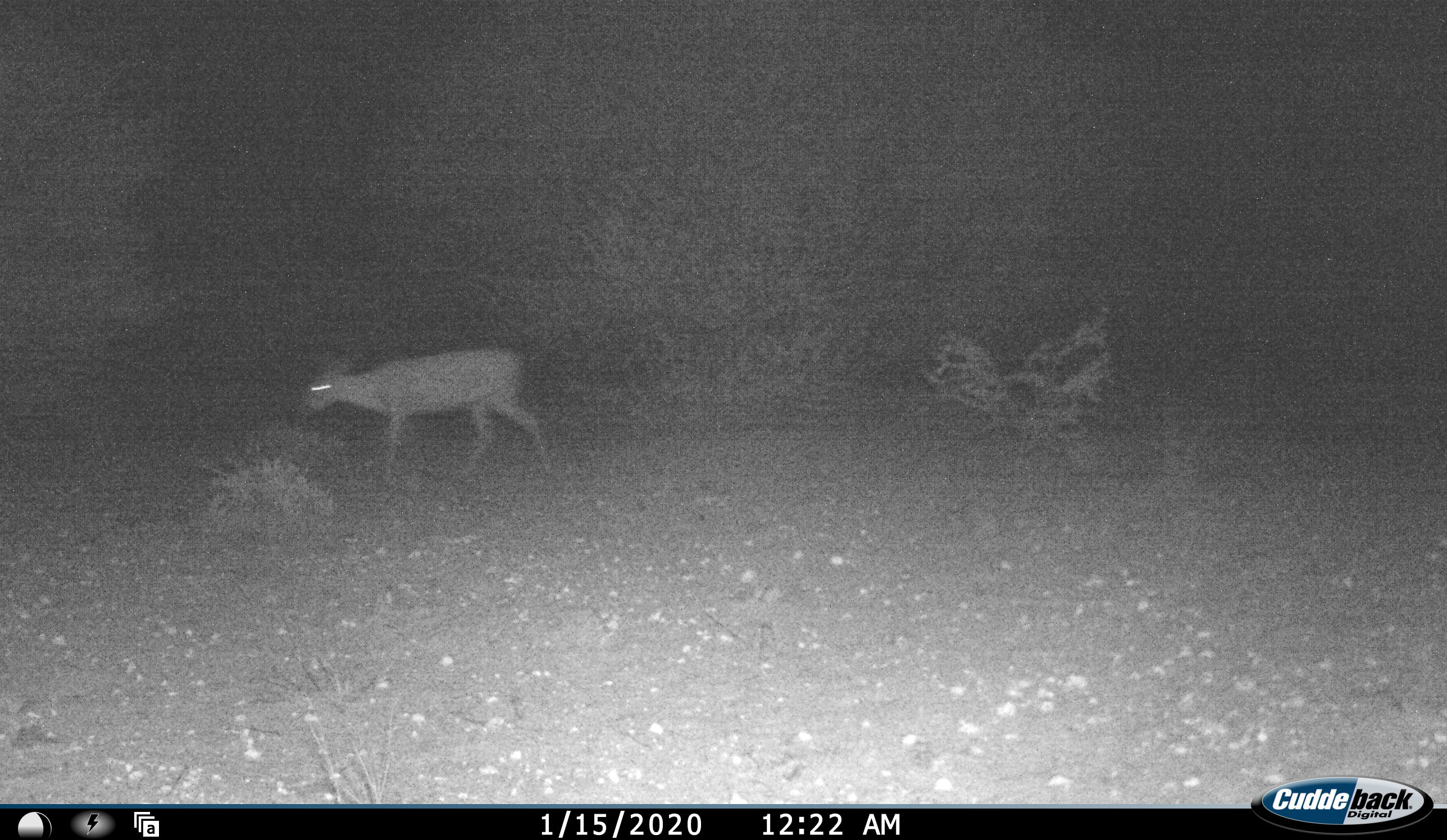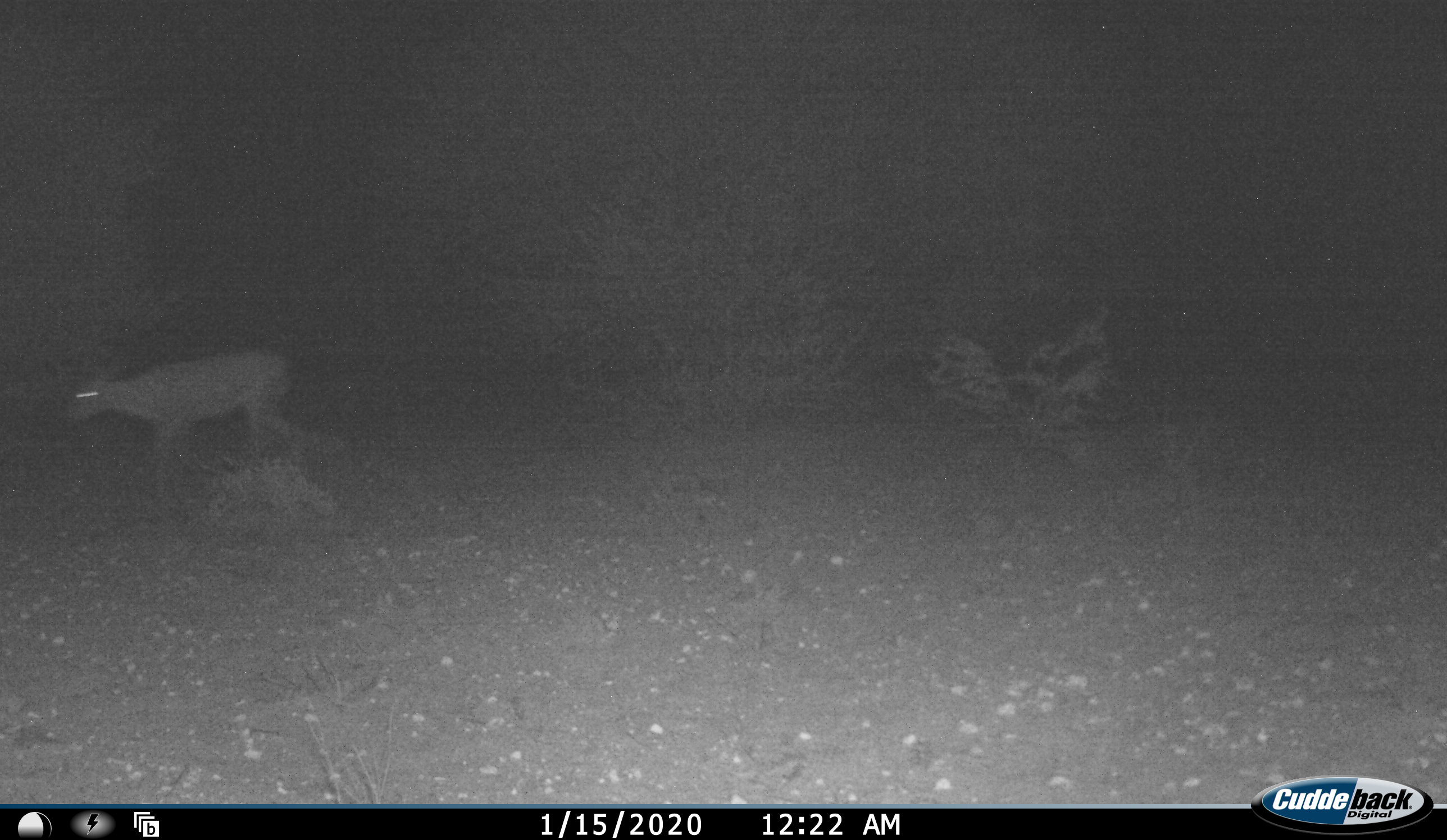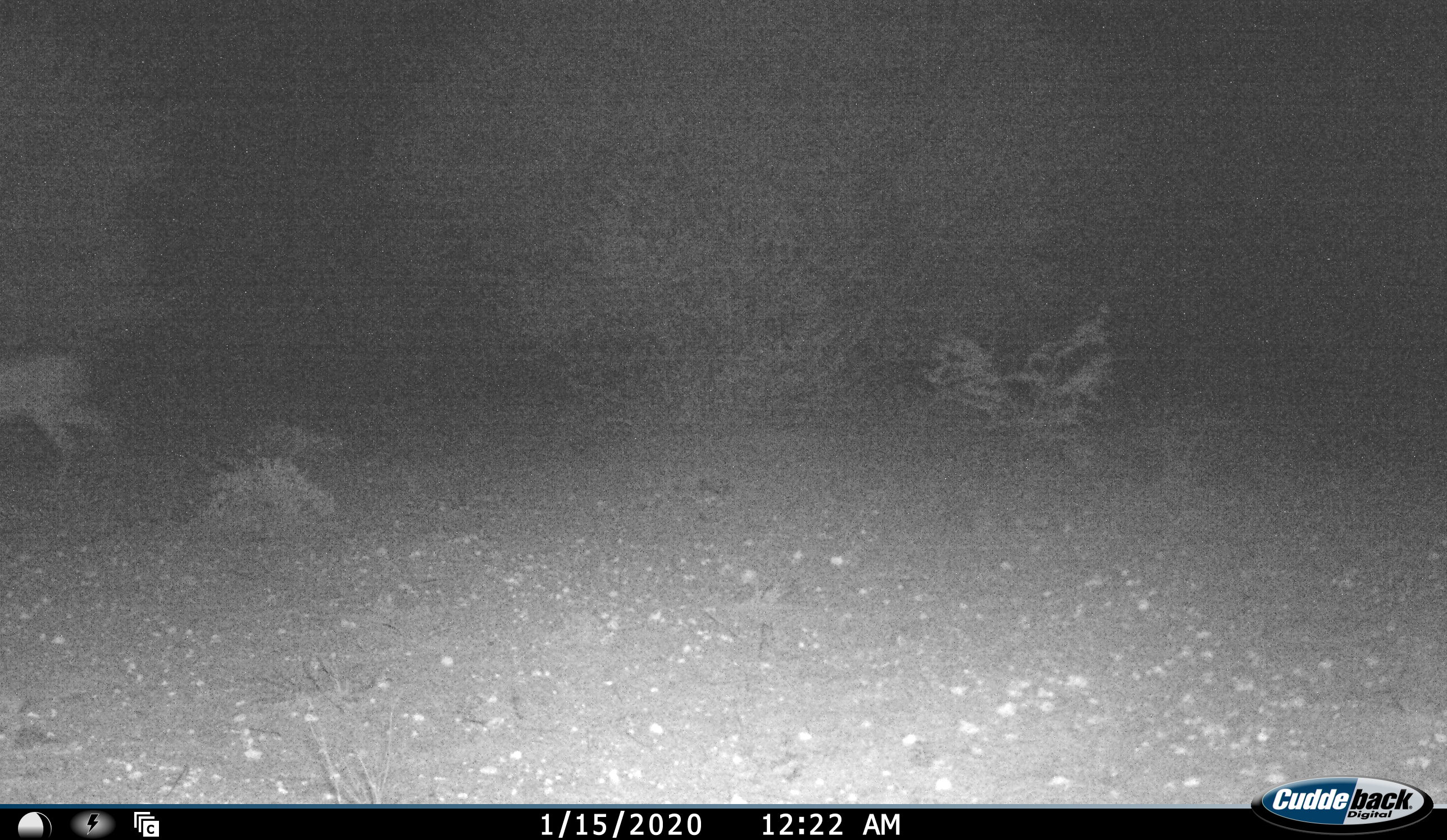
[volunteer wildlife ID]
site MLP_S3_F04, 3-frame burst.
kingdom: Animalia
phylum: Chordata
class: Mammalia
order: Artiodactyla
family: Bovidae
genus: Sylvicapra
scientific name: Sylvicapra grimmia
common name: common duiker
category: duikercommongrey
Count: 1.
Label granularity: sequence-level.